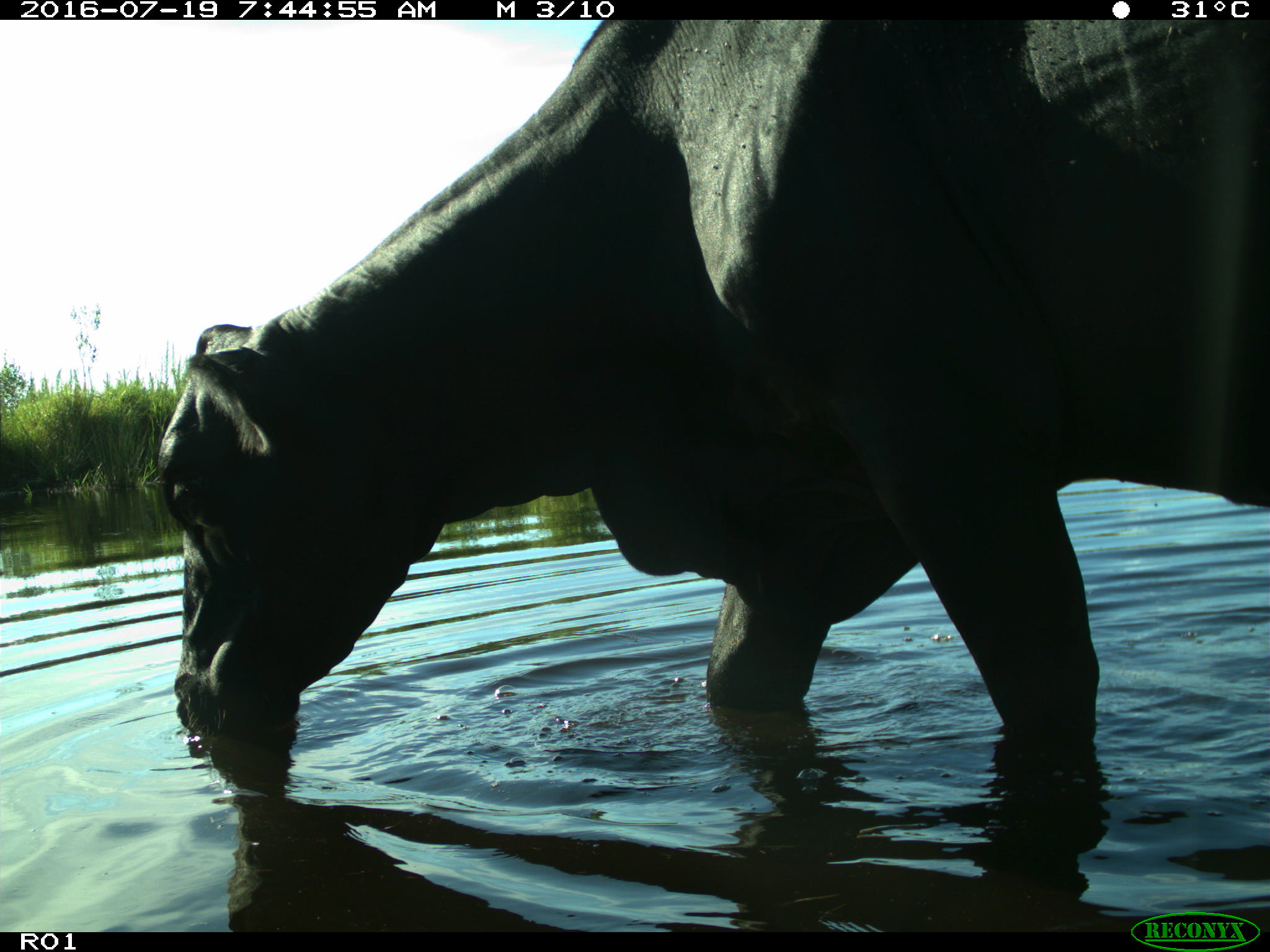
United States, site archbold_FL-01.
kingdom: Animalia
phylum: Chordata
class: Mammalia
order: Artiodactyla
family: Bovidae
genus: Bos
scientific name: Bos taurus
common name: domestic cow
Bos taurus (domestic cow).